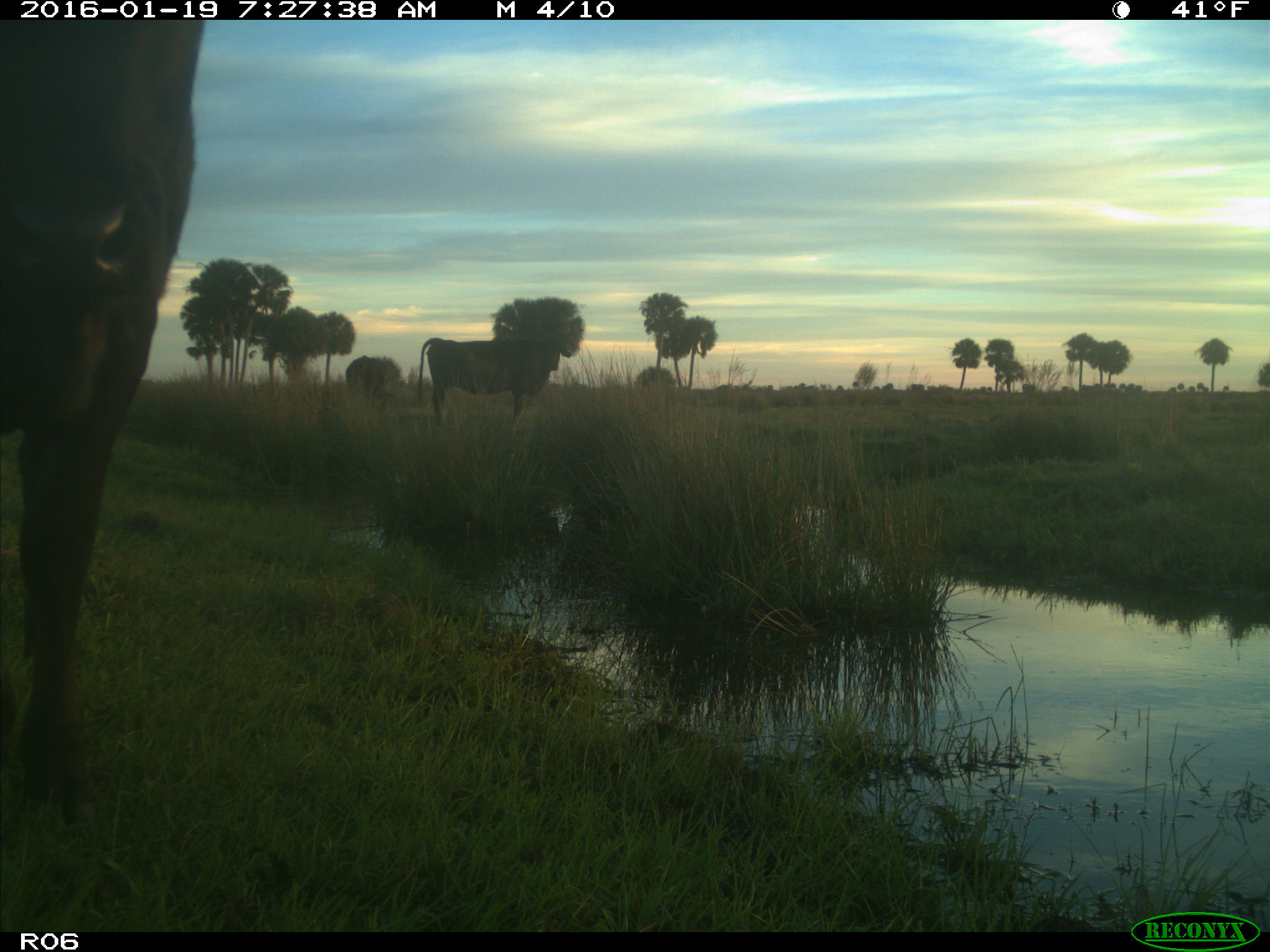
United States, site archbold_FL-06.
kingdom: Animalia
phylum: Chordata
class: Mammalia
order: Artiodactyla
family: Bovidae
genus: Bos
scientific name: Bos taurus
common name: domestic cow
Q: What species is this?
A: Bos taurus (domestic cow).